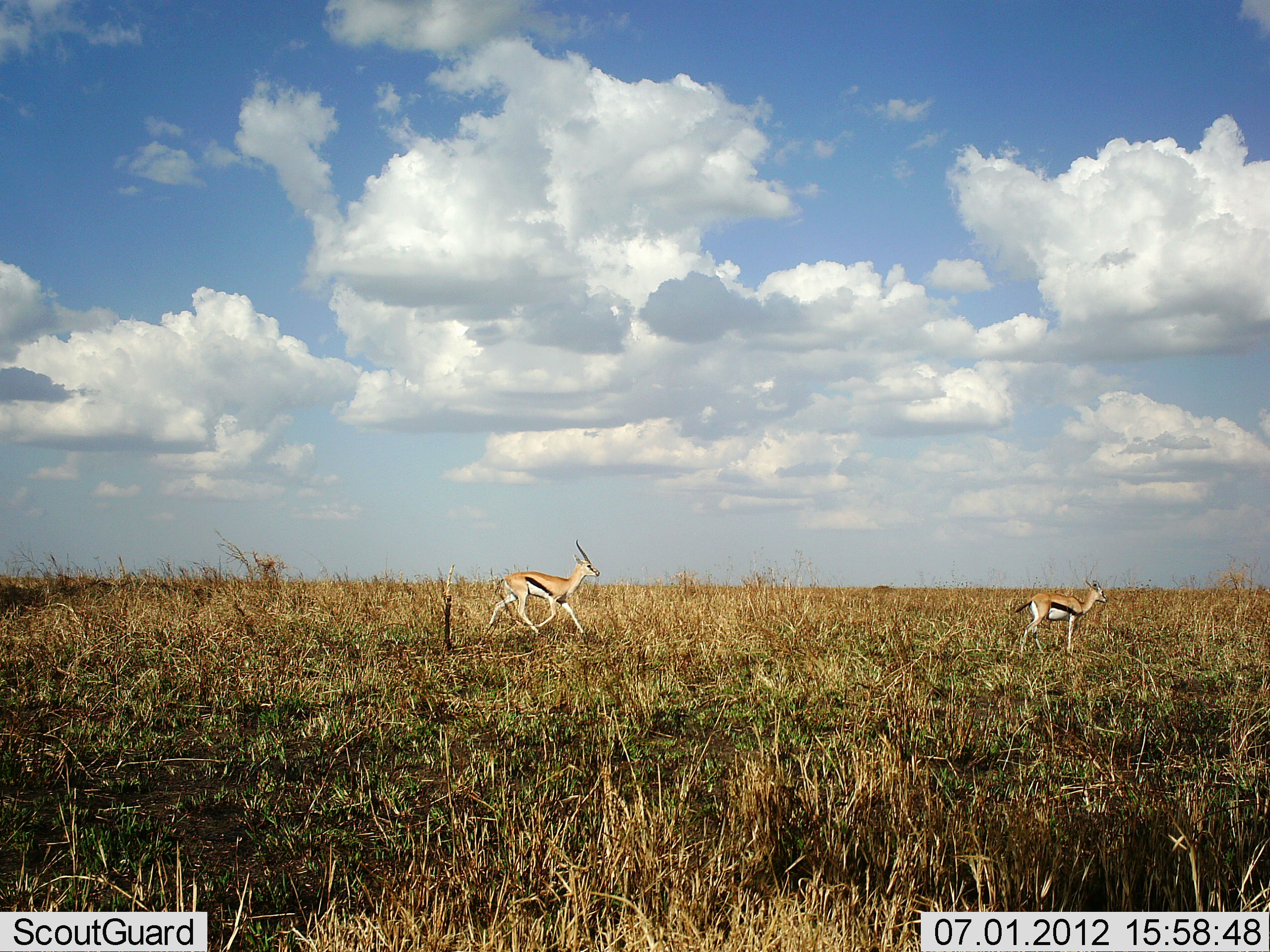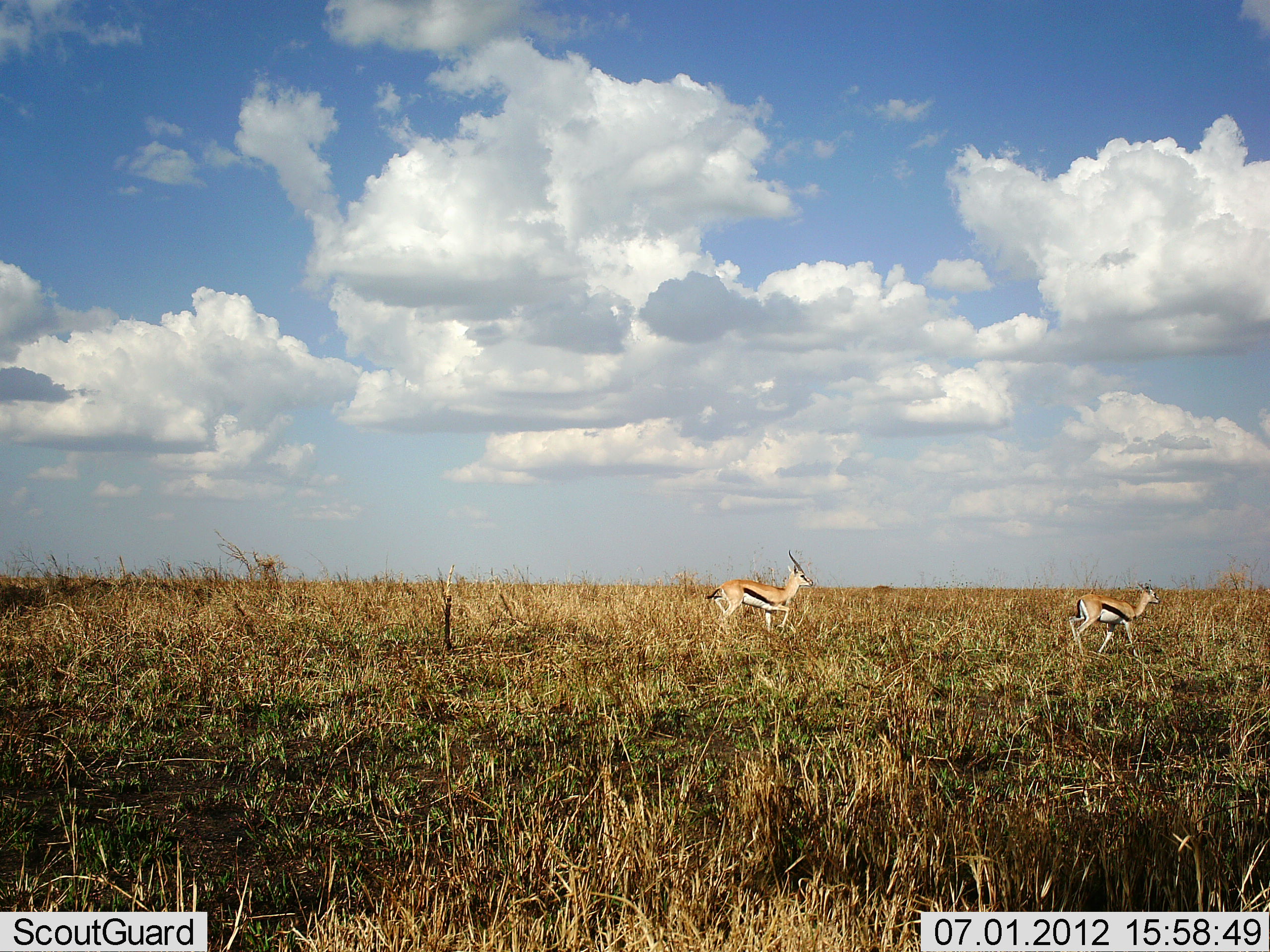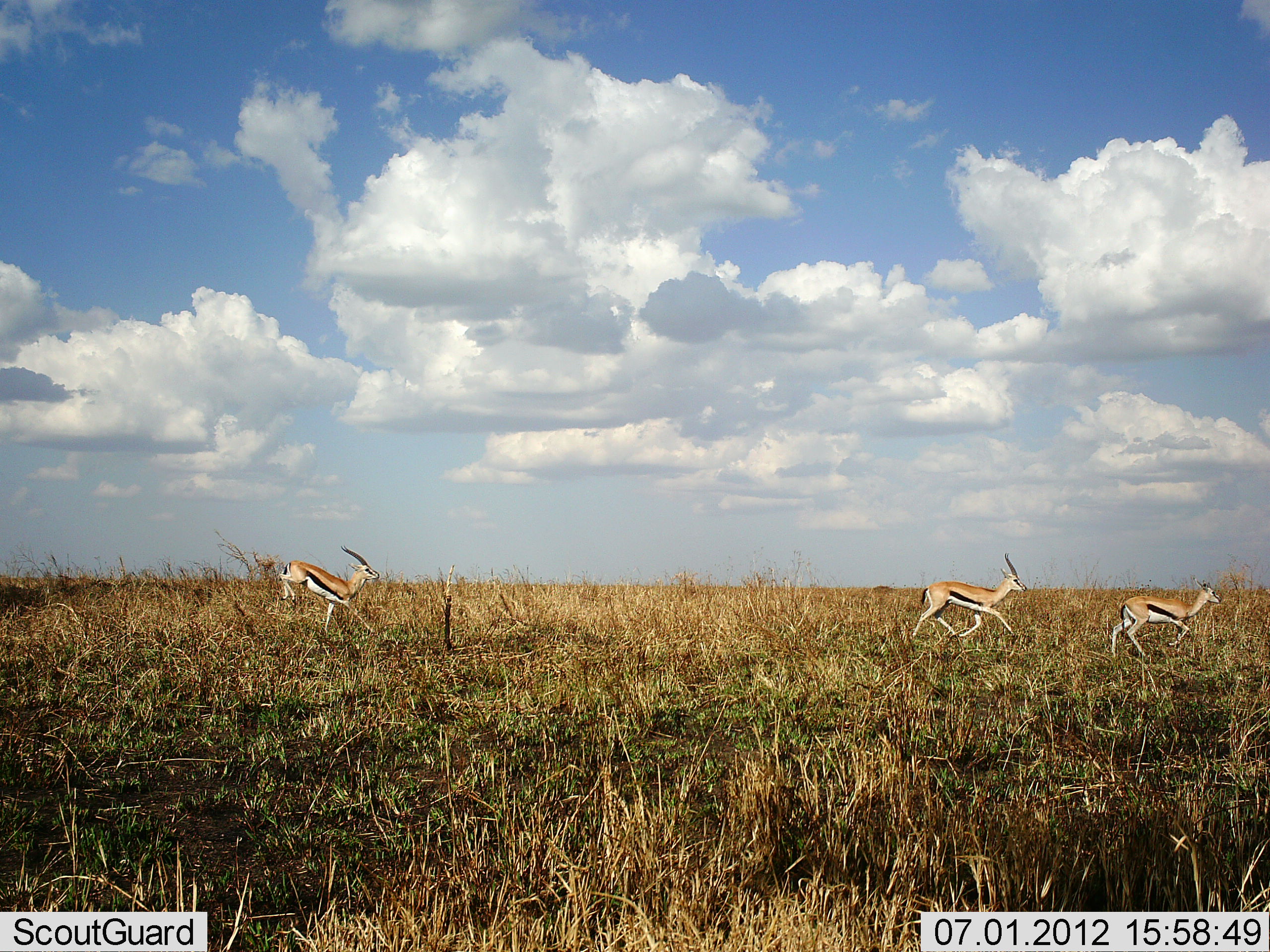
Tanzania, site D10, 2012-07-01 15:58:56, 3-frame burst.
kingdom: Animalia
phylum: Chordata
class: Mammalia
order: Artiodactyla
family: Bovidae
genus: Eudorcas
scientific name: Eudorcas thomsonii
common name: thomson's gazelle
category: gazellethomsons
Gazellethomsons (thomson's gazelle) (Eudorcas thomsonii), count 3. Behavior (volunteer vote fractions): standing 0%, resting 0%, moving 100%, interacting 0%. Young present (vote fraction): 10%. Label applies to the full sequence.